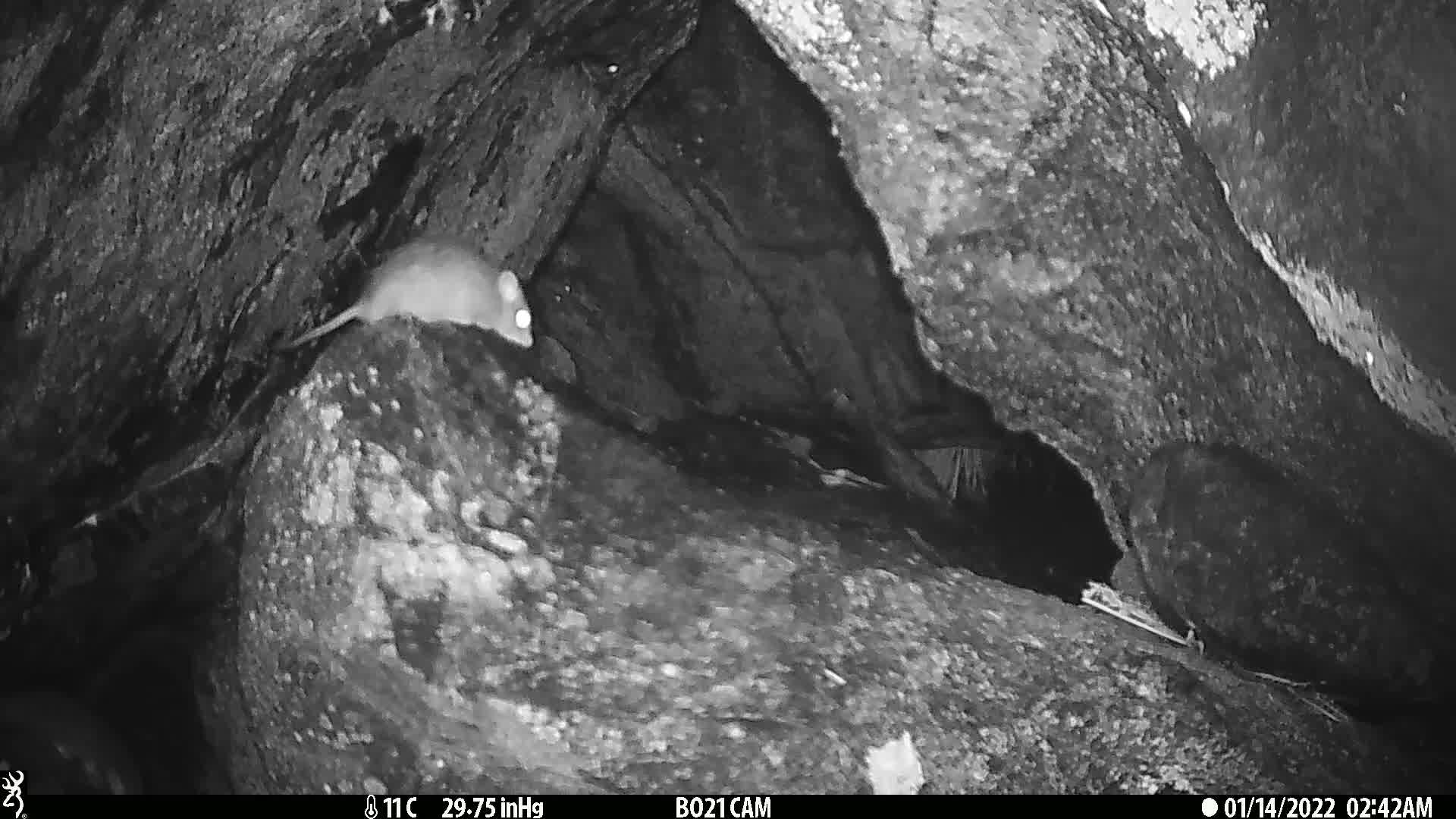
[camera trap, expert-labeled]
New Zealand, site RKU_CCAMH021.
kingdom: Animalia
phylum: Chordata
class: Mammalia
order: Rodentia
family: Muridae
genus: Rattus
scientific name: Rattus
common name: rat